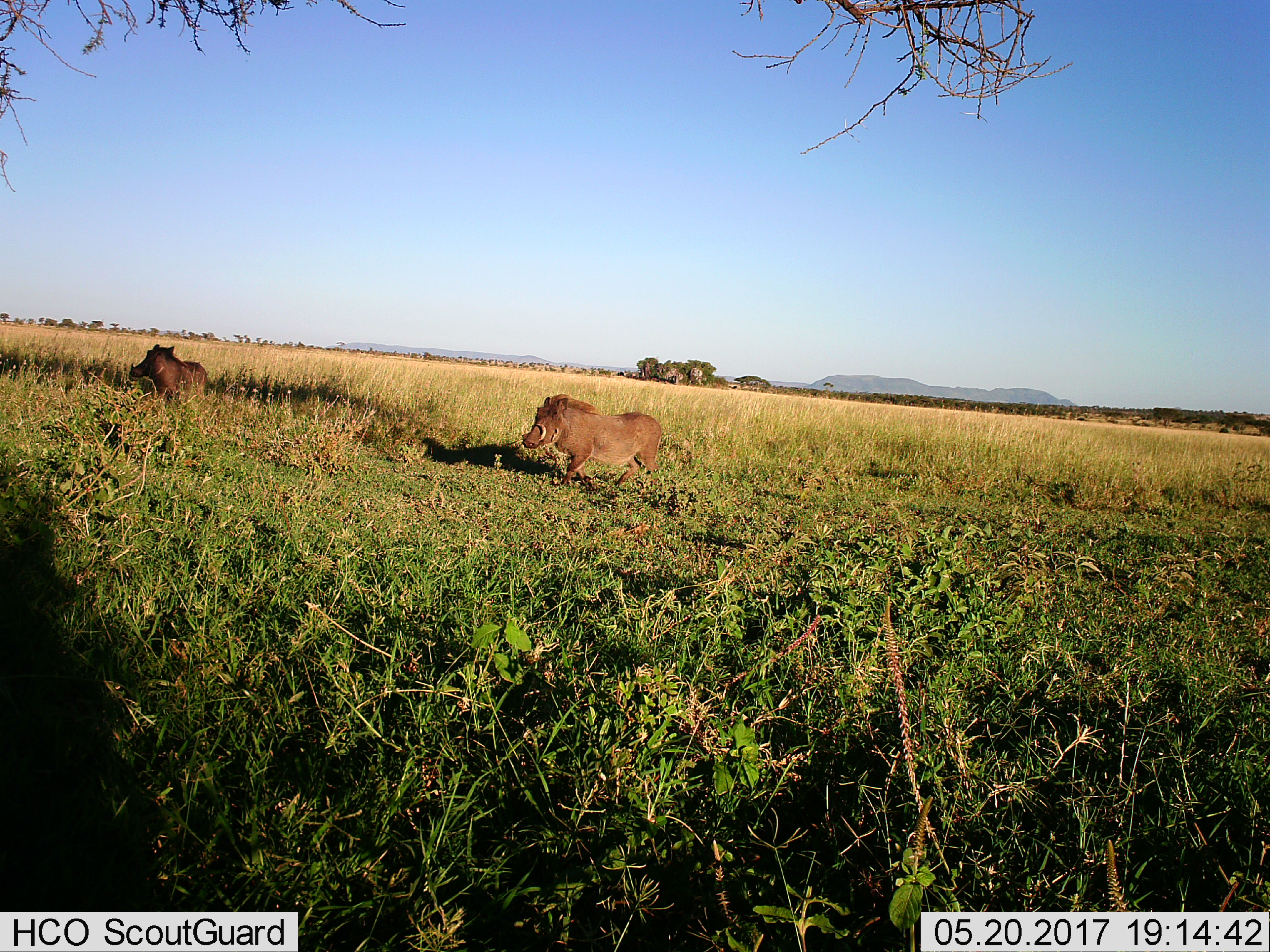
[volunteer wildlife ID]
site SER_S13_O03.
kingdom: Animalia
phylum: Chordata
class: Mammalia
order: Artiodactyla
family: Suidae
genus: Phacochoerus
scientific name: Phacochoerus africanus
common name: warthog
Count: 2.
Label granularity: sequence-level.